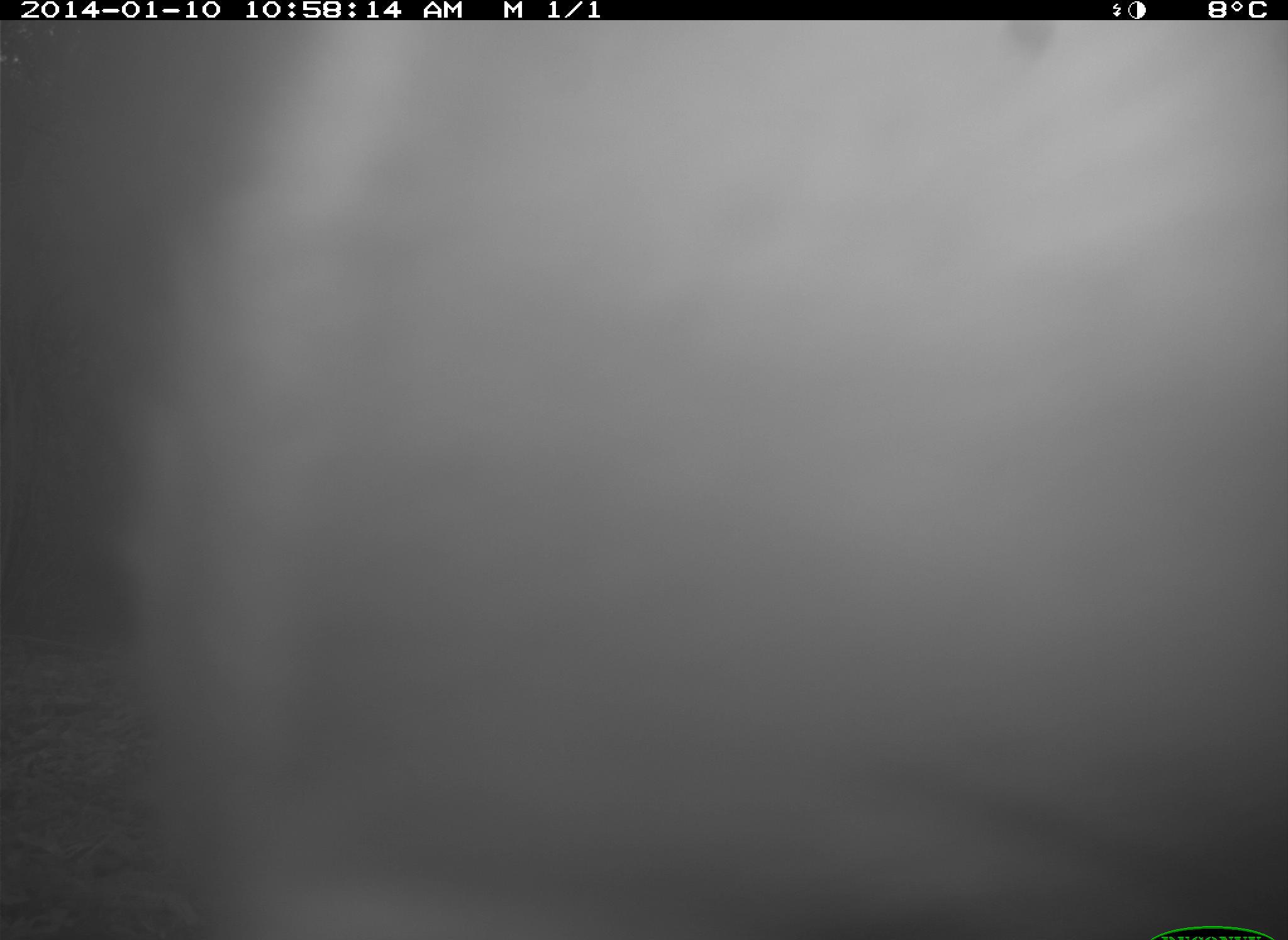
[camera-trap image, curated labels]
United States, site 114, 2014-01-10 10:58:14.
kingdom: Animalia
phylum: Chordata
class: Mammalia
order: Artiodactyla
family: Bovidae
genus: Bos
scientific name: Bos taurus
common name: cow